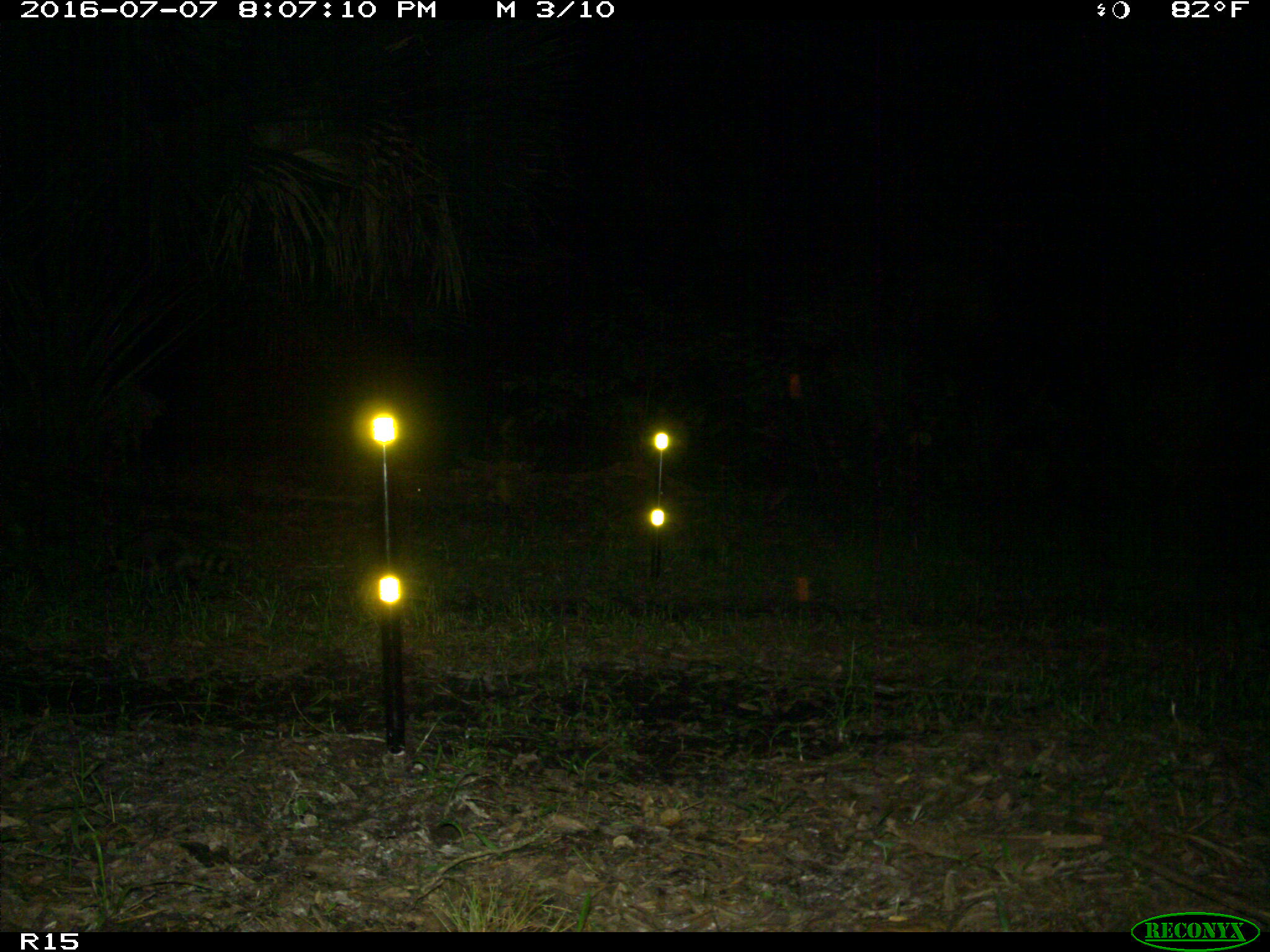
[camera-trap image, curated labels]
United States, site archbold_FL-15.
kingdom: Animalia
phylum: Chordata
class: Mammalia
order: Carnivora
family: Procyonidae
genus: Procyon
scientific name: Procyon lotor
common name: common raccoon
Procyon lotor (common raccoon).